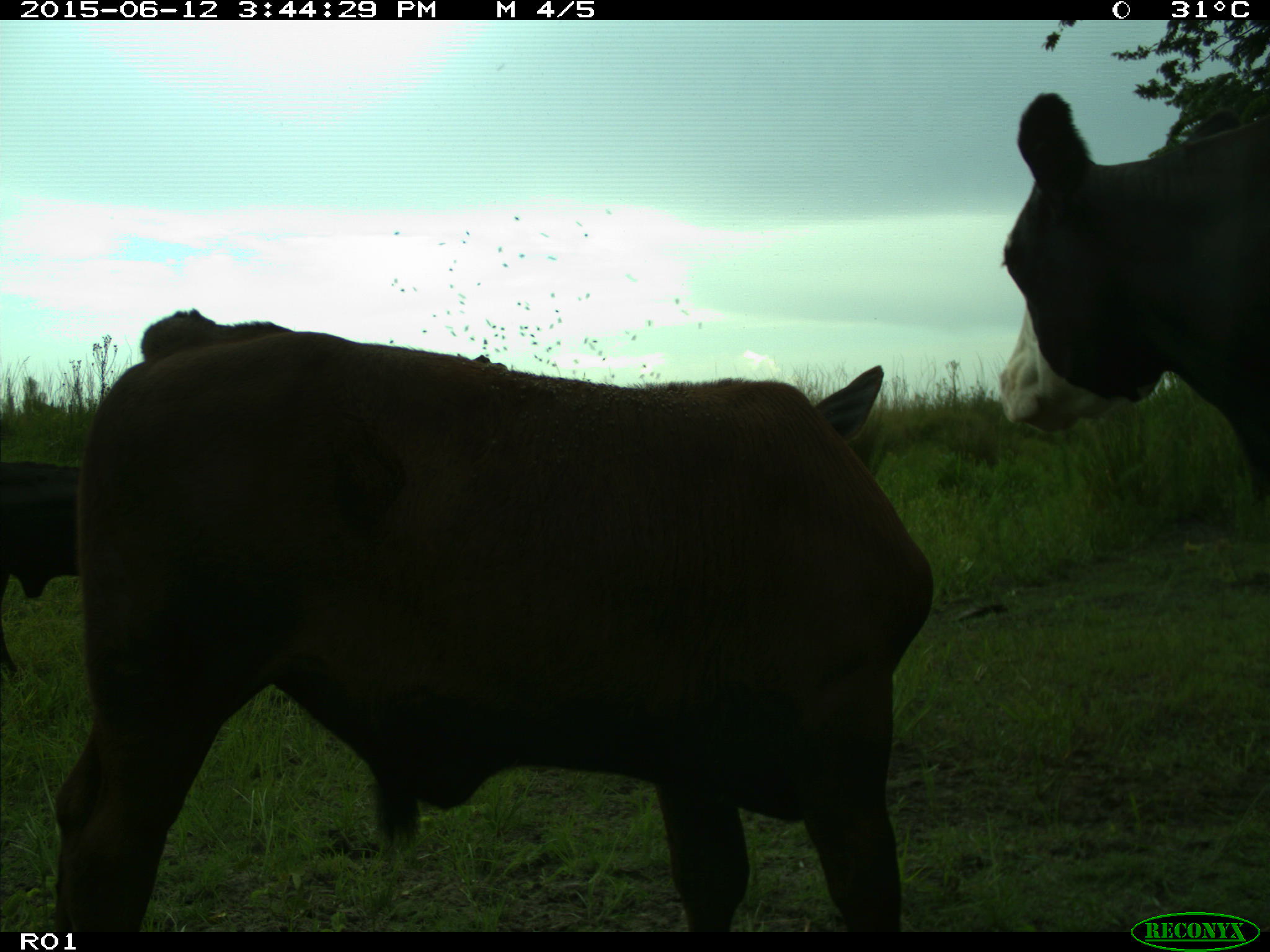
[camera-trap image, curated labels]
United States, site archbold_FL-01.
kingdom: Animalia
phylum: Chordata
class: Mammalia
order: Artiodactyla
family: Bovidae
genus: Bos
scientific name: Bos taurus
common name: domestic cow